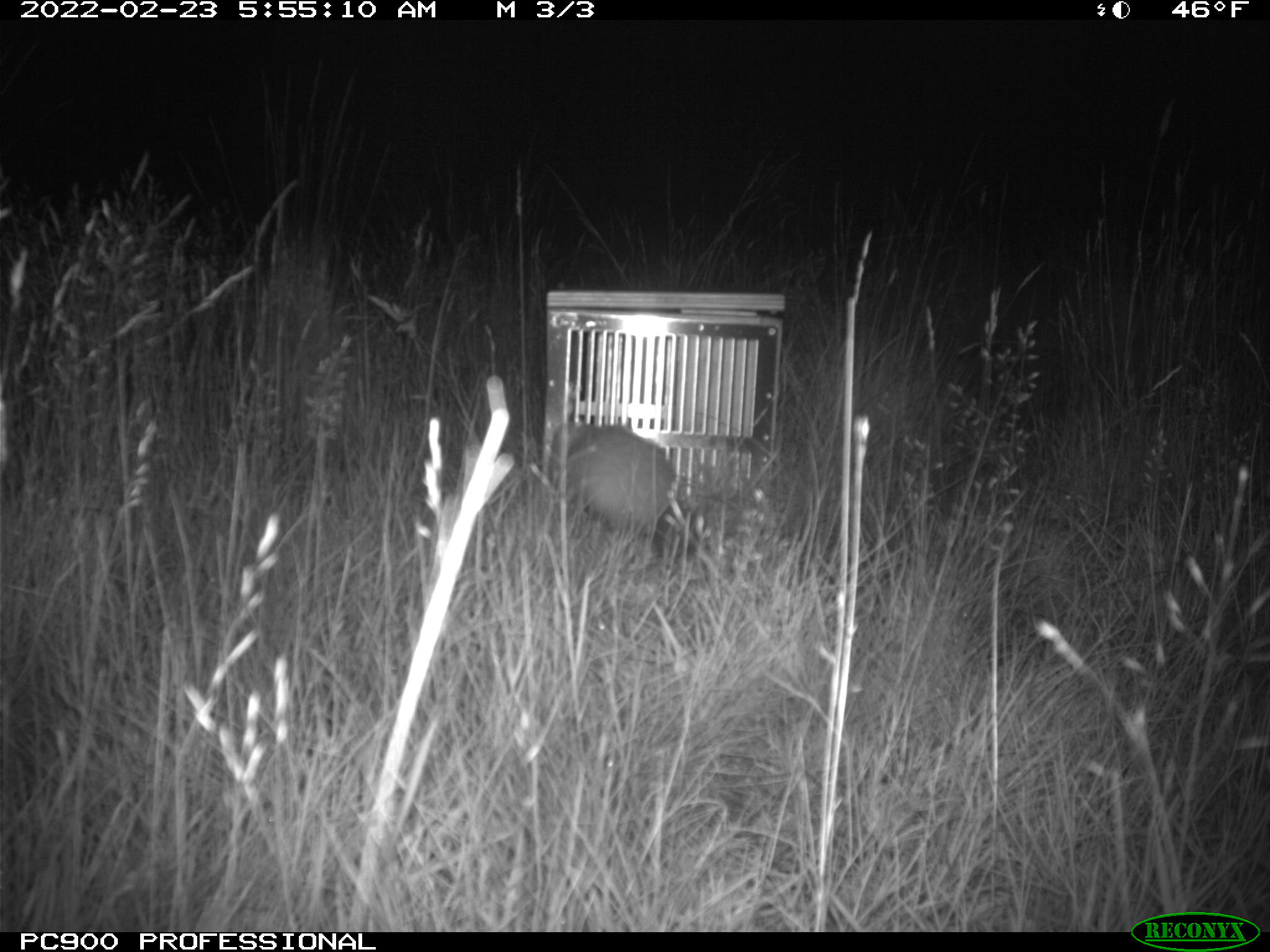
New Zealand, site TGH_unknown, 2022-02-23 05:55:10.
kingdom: Animalia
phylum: Chordata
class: Mammalia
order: Carnivora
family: Mustelidae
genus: Mustela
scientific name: Mustela furo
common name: ferret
Ferret (Mustela furo).